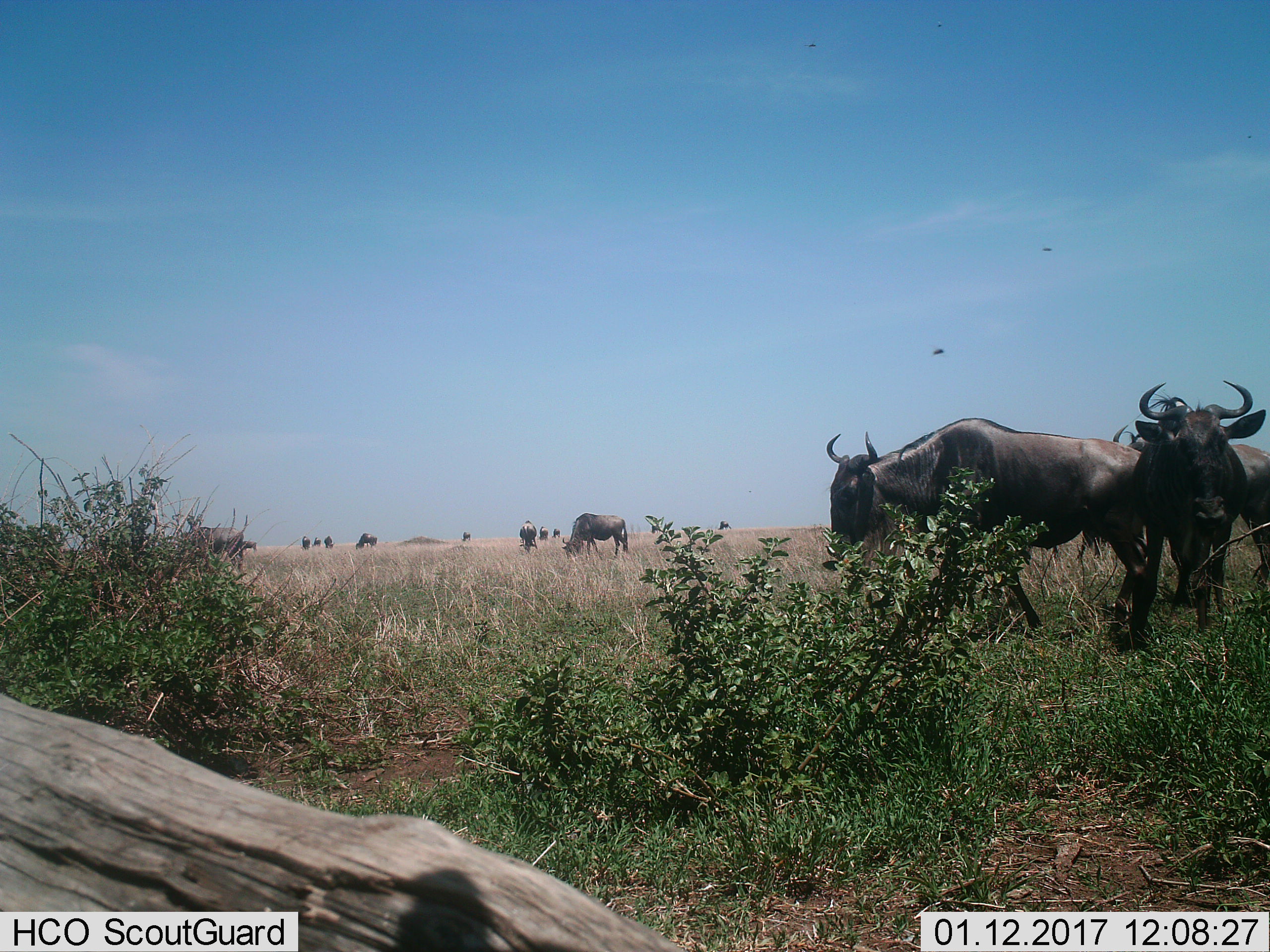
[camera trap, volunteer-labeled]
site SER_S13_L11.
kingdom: Animalia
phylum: Chordata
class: Mammalia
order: Artiodactyla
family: Bovidae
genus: Connochaetes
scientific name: Connochaetes taurinus taurinus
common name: blue wildebeest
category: wildebeestblue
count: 11-50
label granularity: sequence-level